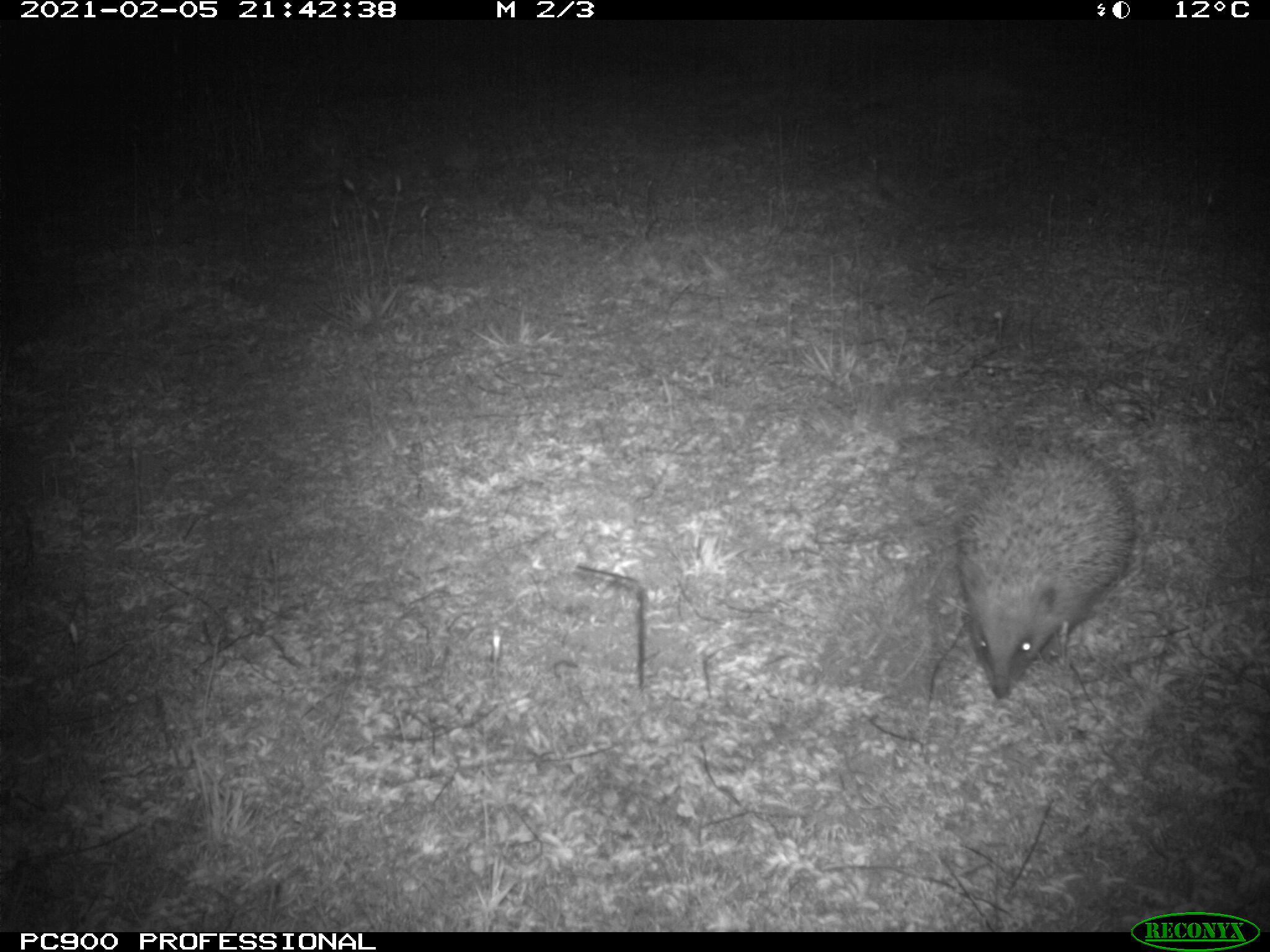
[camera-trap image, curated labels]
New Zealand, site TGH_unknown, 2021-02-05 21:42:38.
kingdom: Animalia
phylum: Chordata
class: Mammalia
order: Eulipotyphla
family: Erinaceidae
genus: Erinaceus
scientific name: Erinaceus europaeus europaeus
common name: european hedgehog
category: hedgehog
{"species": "hedgehog (european hedgehog) (Erinaceus europaeus europaeus)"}